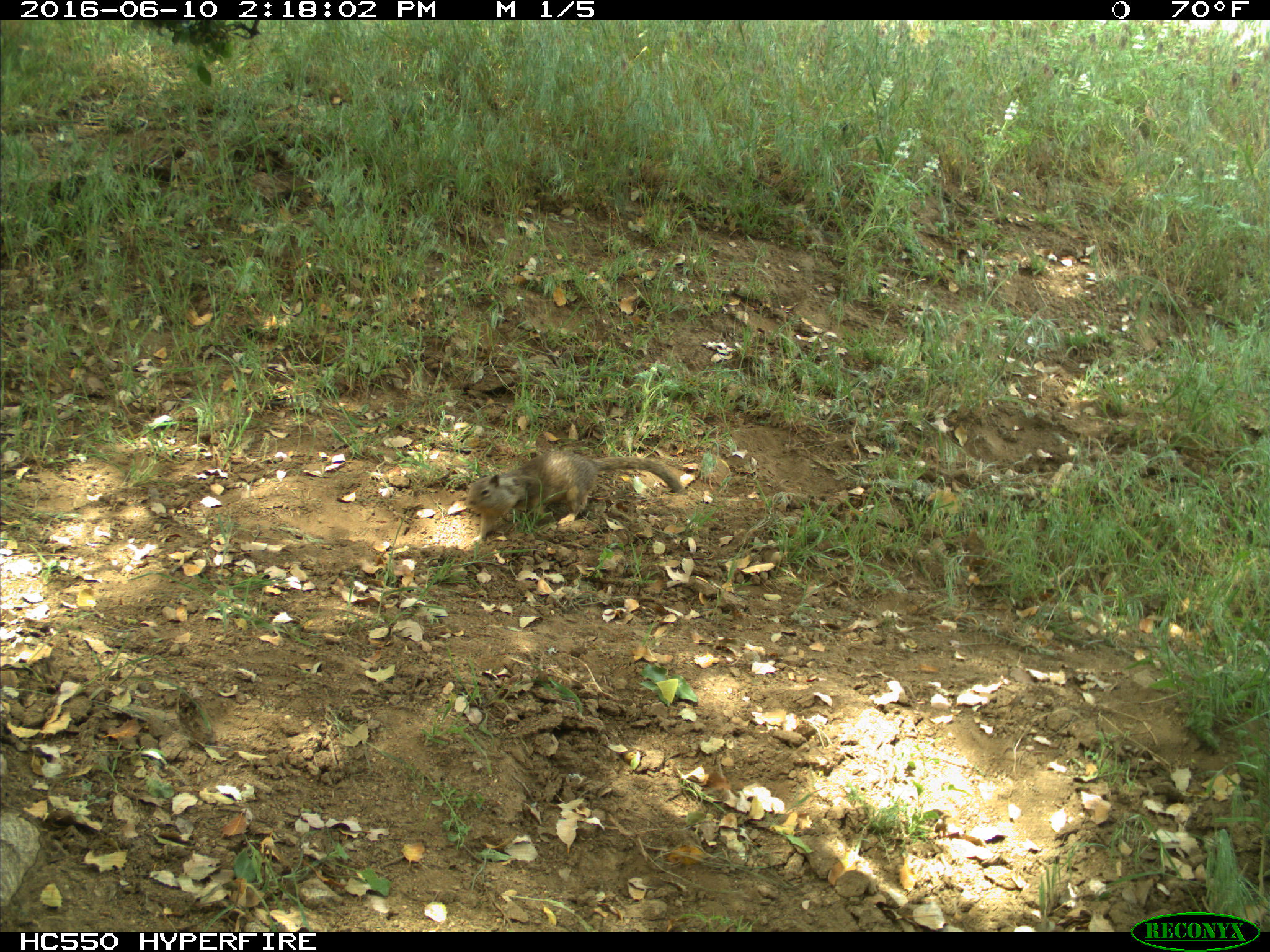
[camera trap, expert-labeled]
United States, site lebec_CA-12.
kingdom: Animalia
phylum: Chordata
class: Mammalia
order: Rodentia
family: Sciuridae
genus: Otospermophilus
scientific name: Otospermophilus beecheyi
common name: california ground squirrel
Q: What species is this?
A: Otospermophilus beecheyi (california ground squirrel).